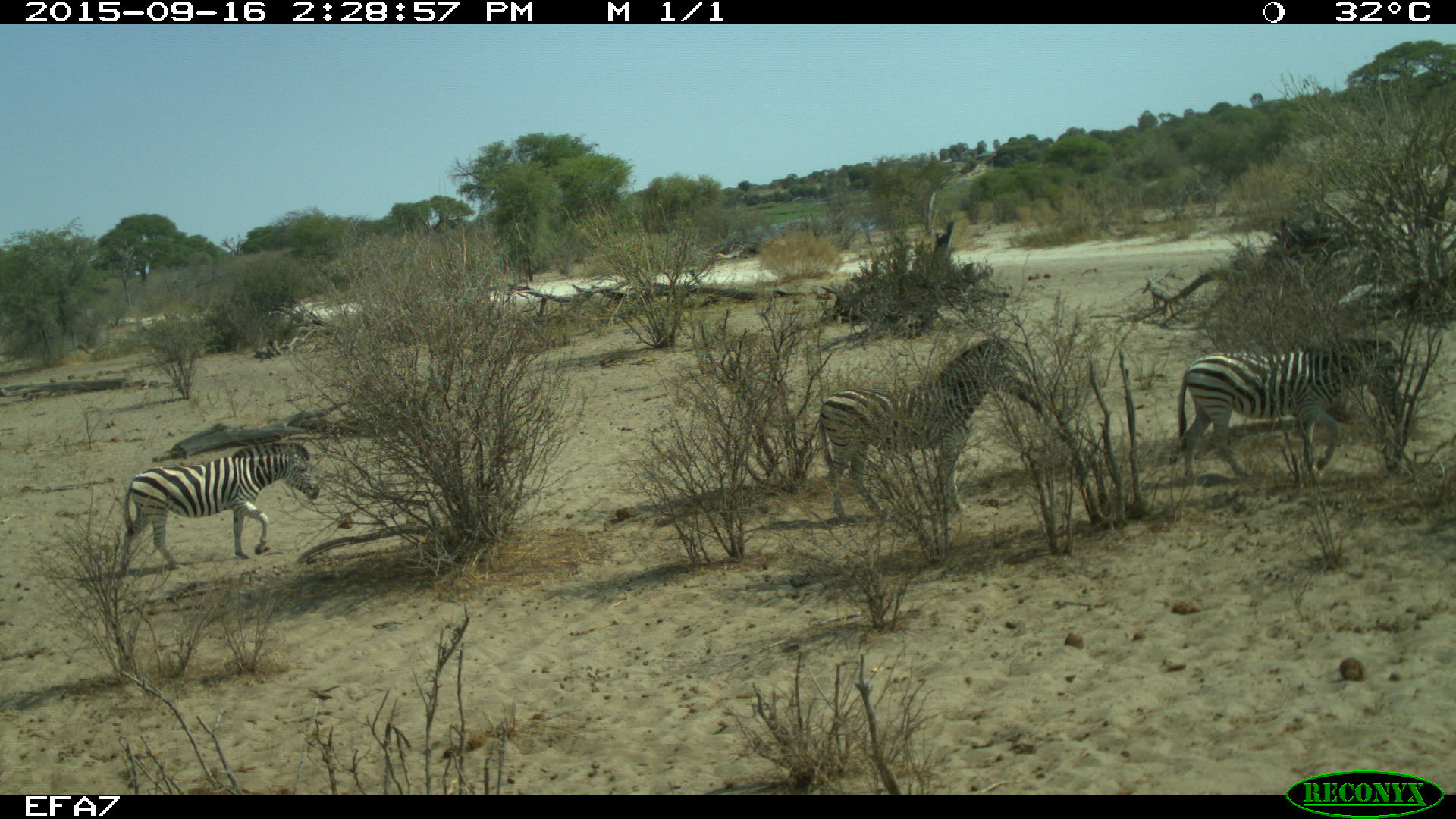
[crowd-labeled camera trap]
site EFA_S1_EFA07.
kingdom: Animalia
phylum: Chordata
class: Mammalia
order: Perissodactyla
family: Equidae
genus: Equus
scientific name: Equus quagga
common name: plains zebra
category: zebraplains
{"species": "zebraplains (plains zebra) (Equus quagga)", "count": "3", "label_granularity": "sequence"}